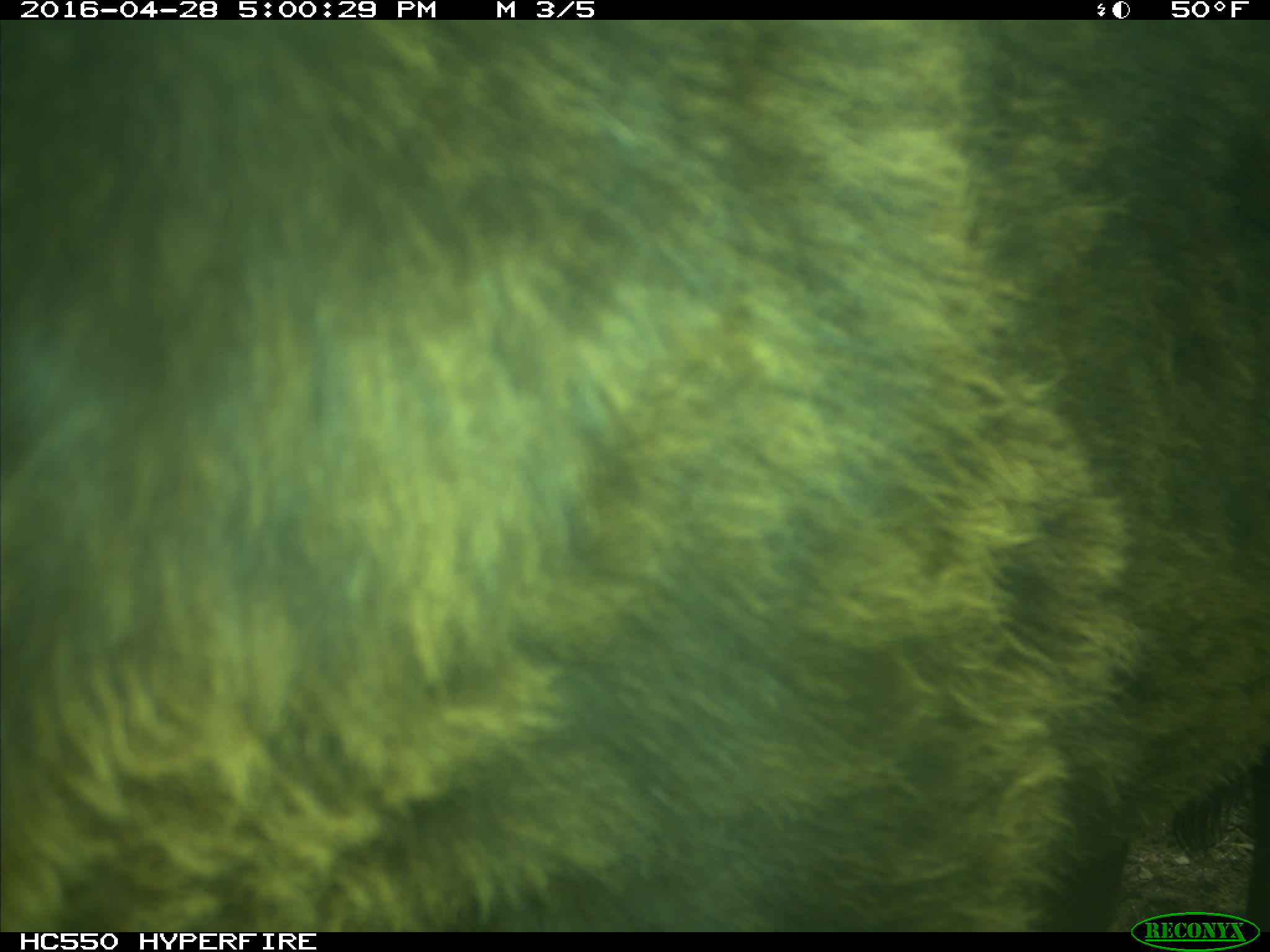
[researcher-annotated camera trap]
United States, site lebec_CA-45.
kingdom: Animalia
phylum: Chordata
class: Mammalia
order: Artiodactyla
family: Bovidae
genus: Bos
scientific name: Bos taurus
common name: domestic cow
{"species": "Bos taurus (domestic cow)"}